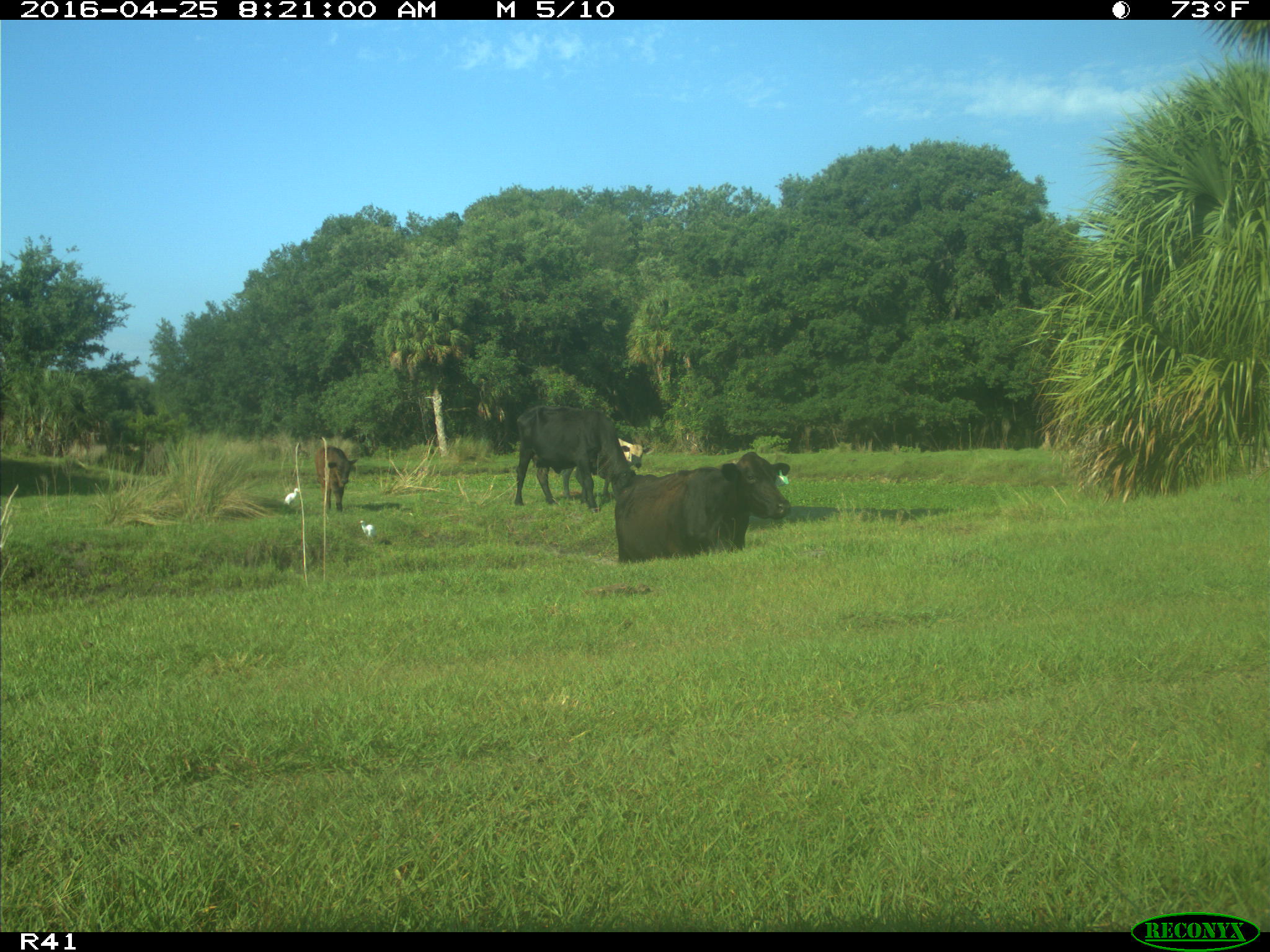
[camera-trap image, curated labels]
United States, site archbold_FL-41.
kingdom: Animalia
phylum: Chordata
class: Mammalia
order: Artiodactyla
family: Bovidae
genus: Bos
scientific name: Bos taurus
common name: domestic cow